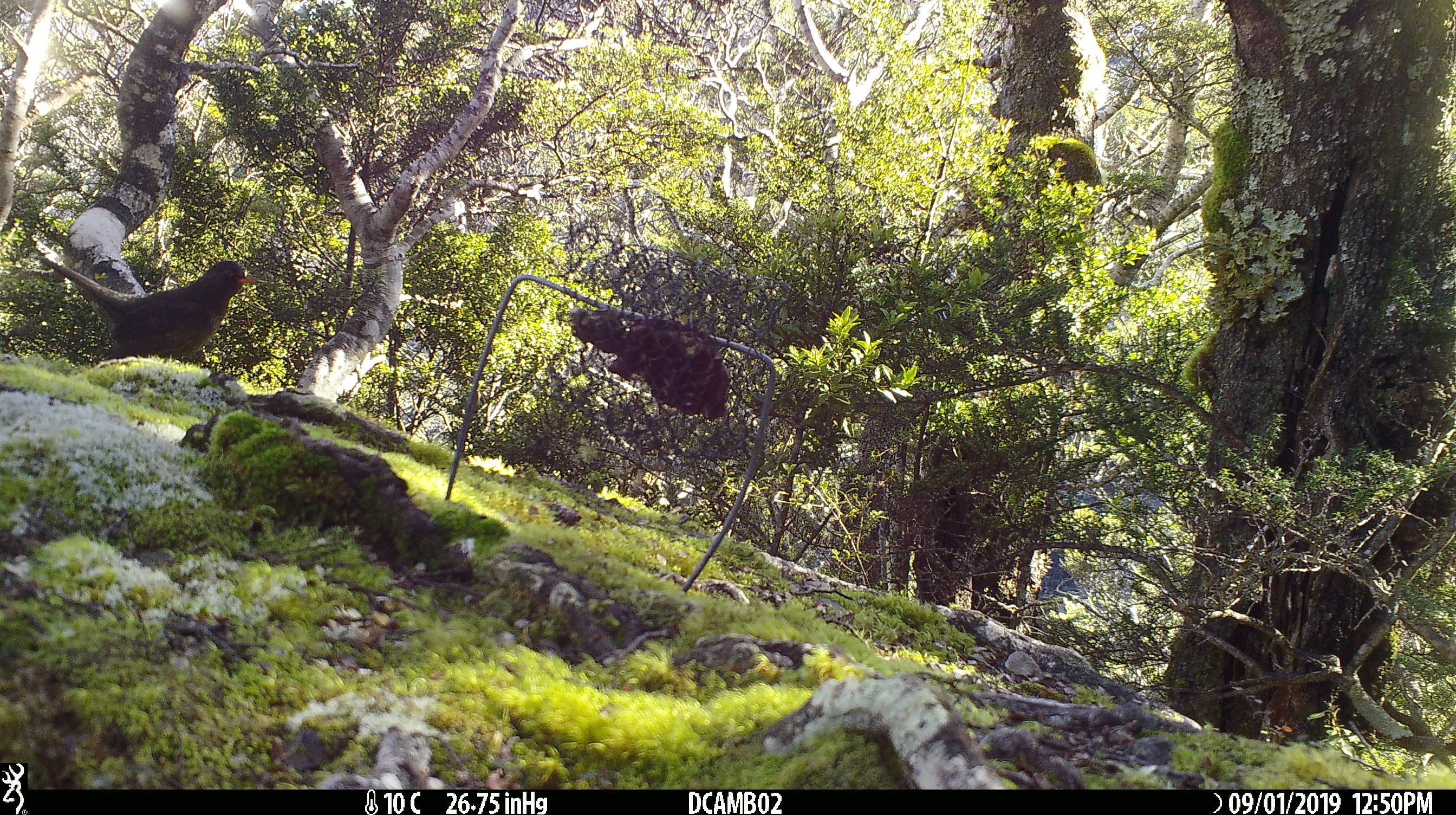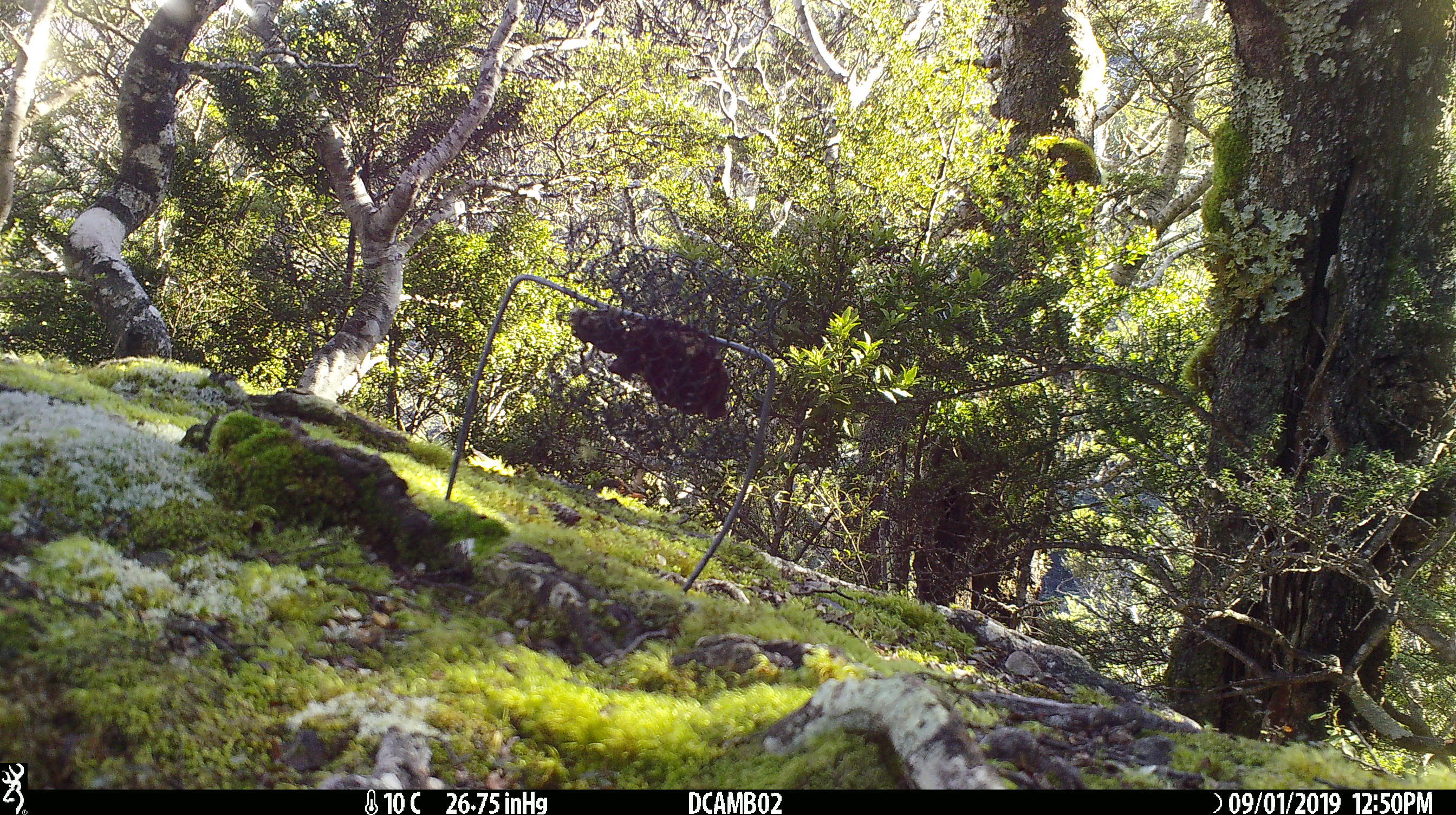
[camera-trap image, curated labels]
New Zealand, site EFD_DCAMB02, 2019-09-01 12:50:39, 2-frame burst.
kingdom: Animalia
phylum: Chordata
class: Aves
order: Passeriformes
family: Turdidae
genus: Turdus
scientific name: Turdus merula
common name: eurasian blackbird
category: blackbird